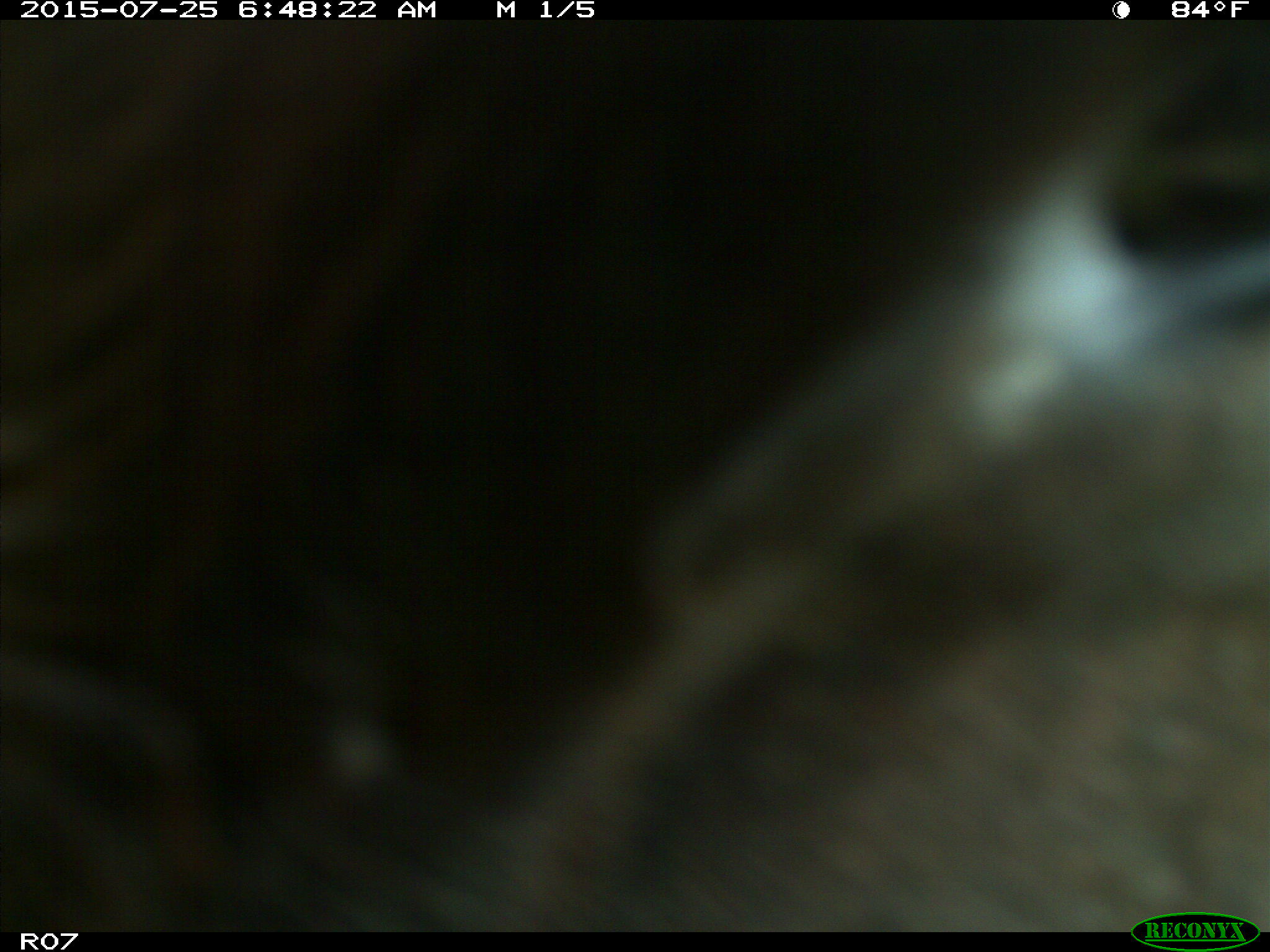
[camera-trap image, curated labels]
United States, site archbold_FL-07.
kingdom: Animalia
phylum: Chordata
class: Mammalia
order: Artiodactyla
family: Bovidae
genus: Bos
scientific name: Bos taurus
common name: domestic cow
Bos taurus (domestic cow).